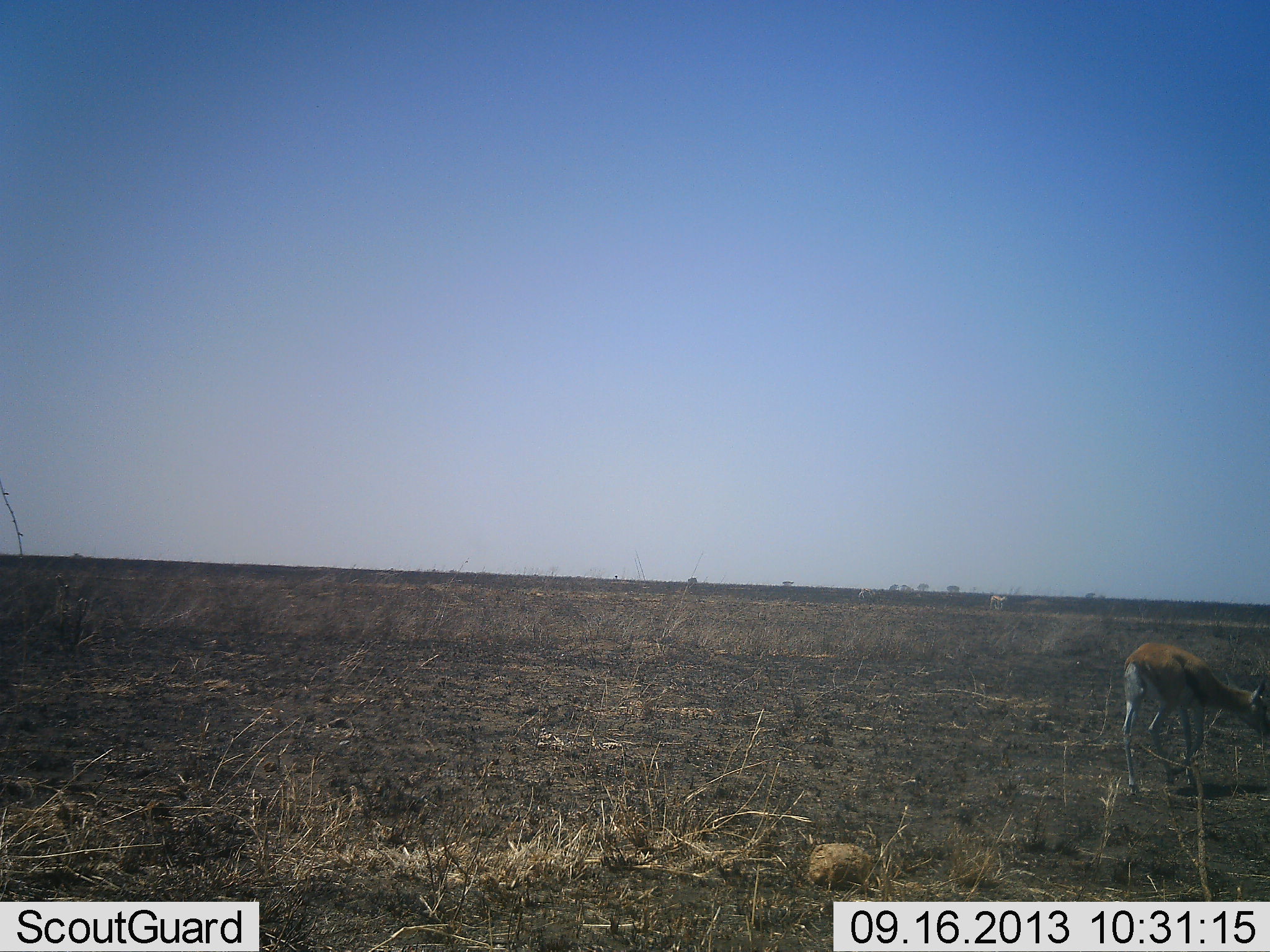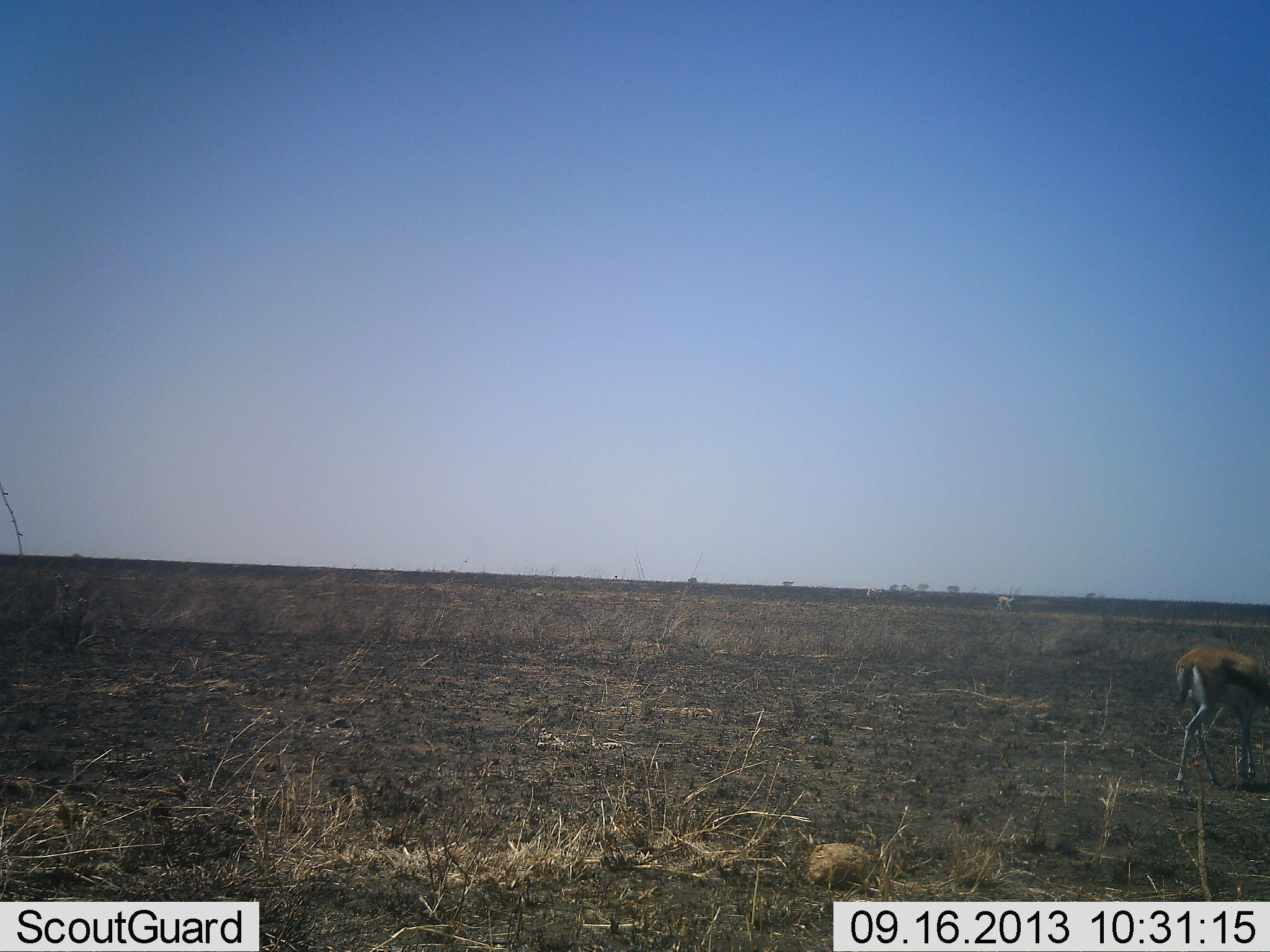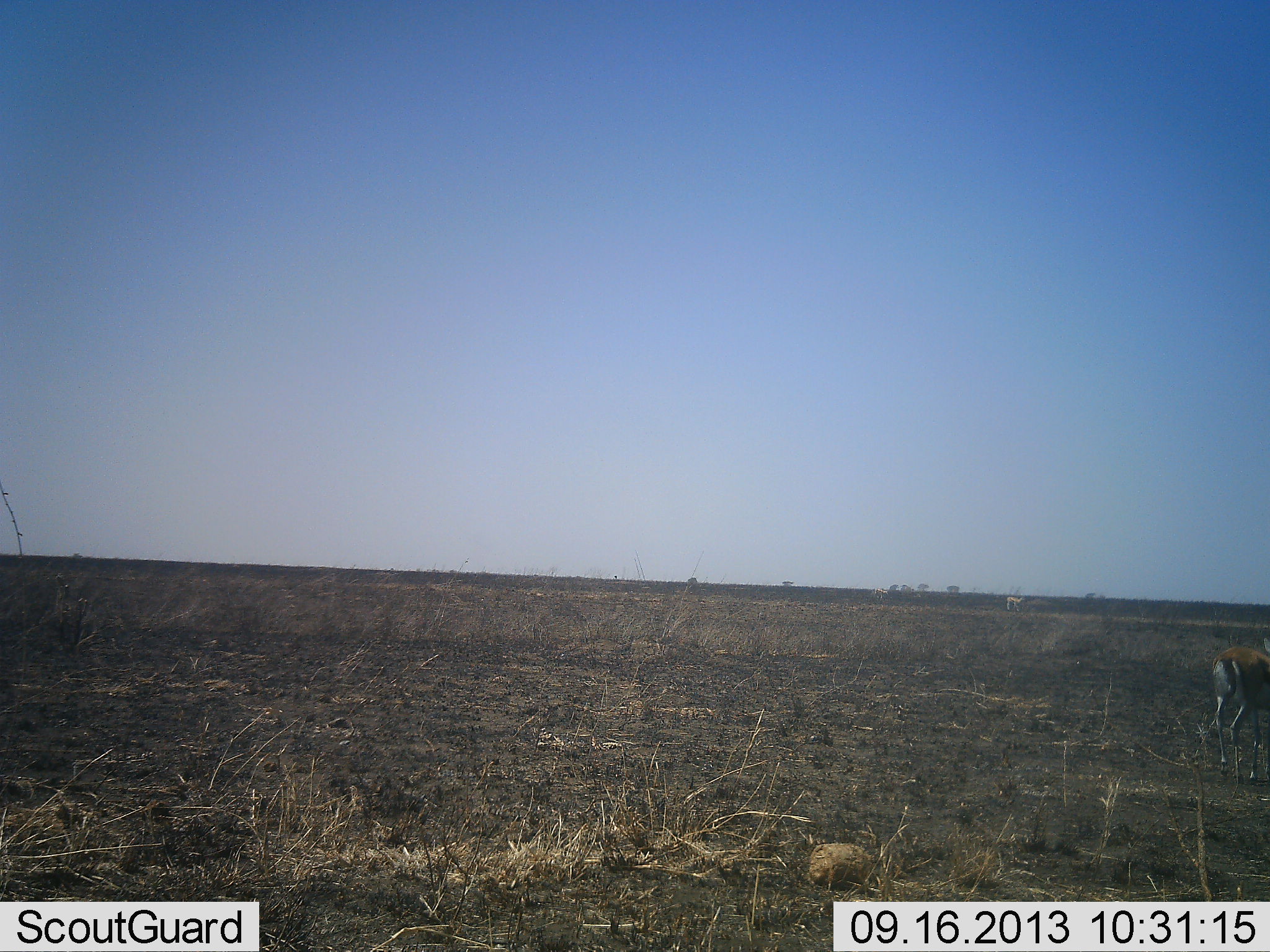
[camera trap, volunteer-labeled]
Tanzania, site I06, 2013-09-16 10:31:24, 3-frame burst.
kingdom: Animalia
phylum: Chordata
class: Mammalia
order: Artiodactyla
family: Bovidae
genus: Eudorcas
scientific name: Eudorcas thomsonii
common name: thomson's gazelle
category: gazellethomsons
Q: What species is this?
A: Gazellethomsons (thomson's gazelle) (Eudorcas thomsonii).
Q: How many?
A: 1.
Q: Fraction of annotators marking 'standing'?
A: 8%.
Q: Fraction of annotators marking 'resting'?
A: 0%.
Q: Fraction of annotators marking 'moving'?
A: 77%.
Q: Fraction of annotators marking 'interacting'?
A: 0%.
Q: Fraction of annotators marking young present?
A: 0%.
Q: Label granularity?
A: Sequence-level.